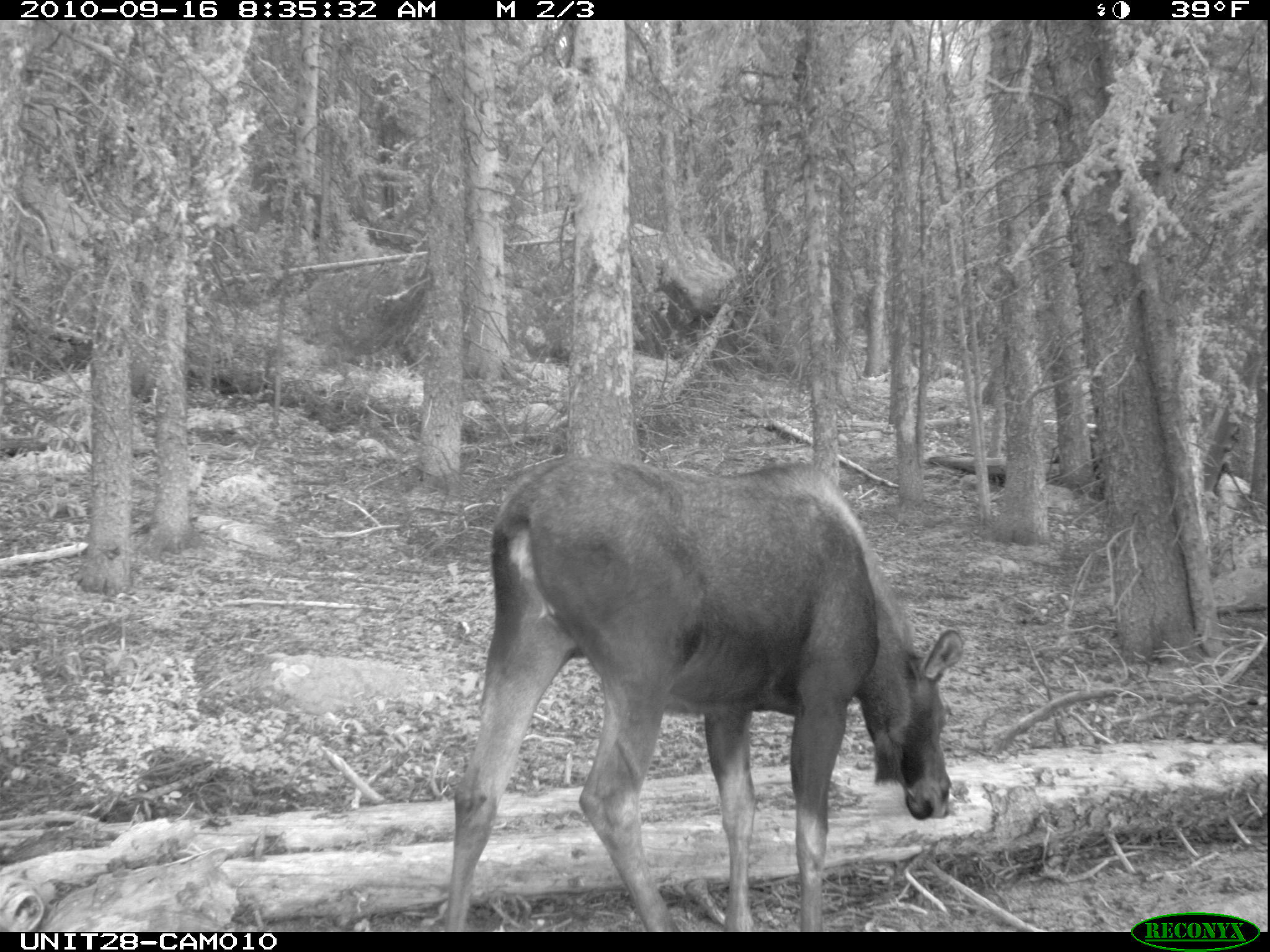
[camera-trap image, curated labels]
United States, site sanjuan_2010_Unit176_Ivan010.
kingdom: Animalia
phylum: Chordata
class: Mammalia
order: Artiodactyla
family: Cervidae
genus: Alces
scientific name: Alces alces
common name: moose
Alces alces (moose).